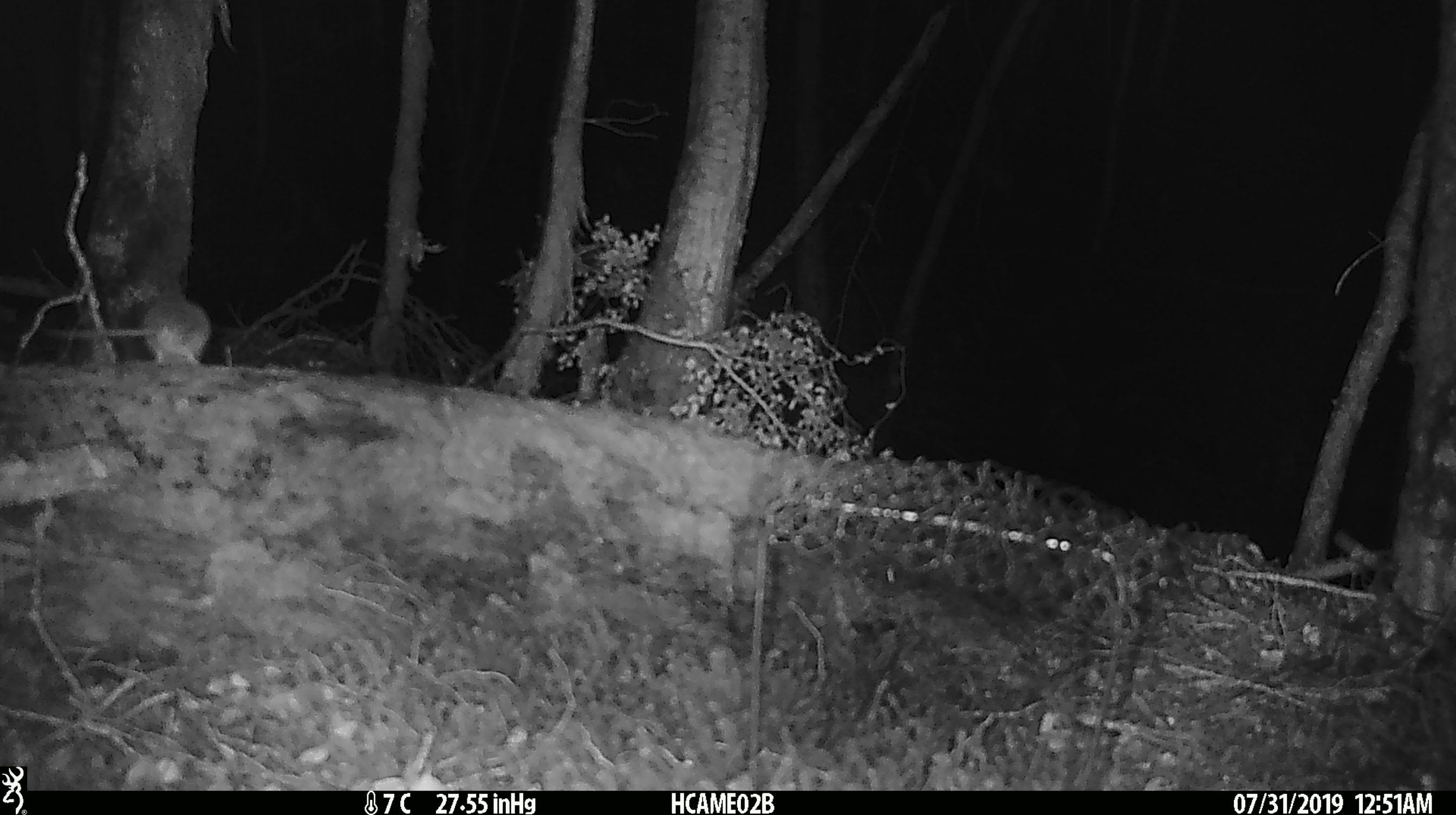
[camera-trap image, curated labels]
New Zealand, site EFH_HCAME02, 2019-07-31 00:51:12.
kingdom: Animalia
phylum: Chordata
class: Mammalia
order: Rodentia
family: Muridae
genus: Mus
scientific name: Mus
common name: mouse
Mouse (Mus).